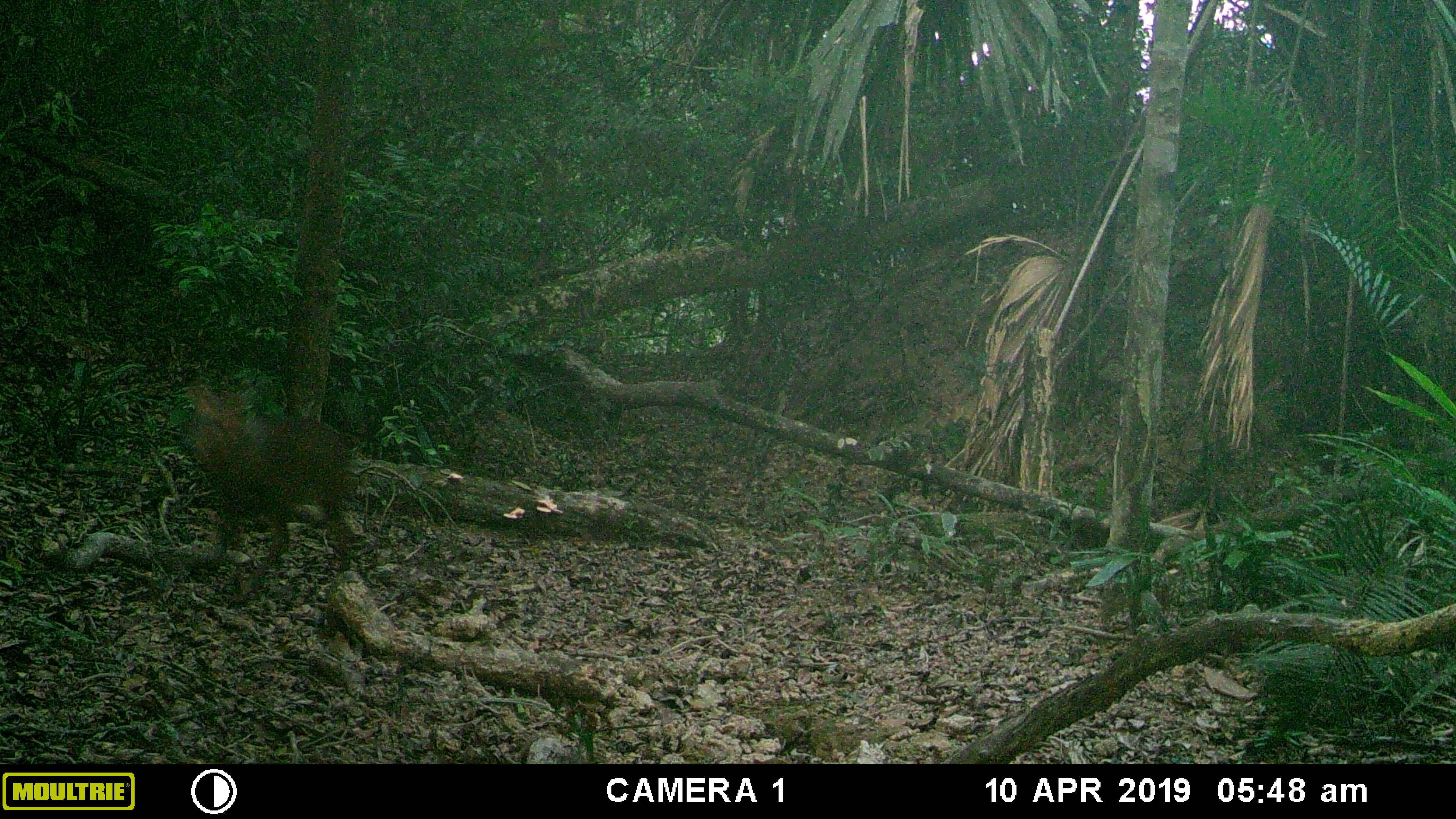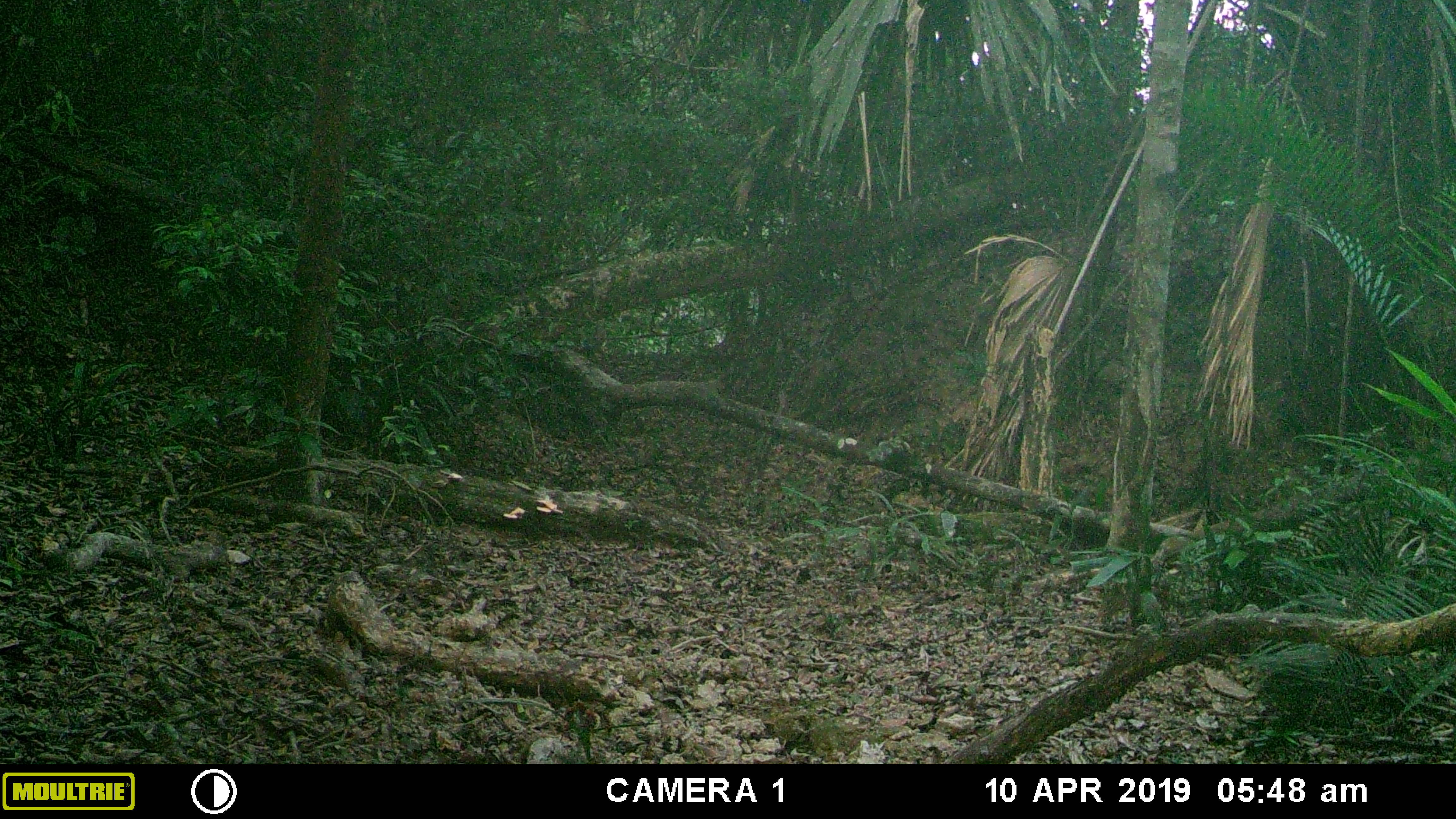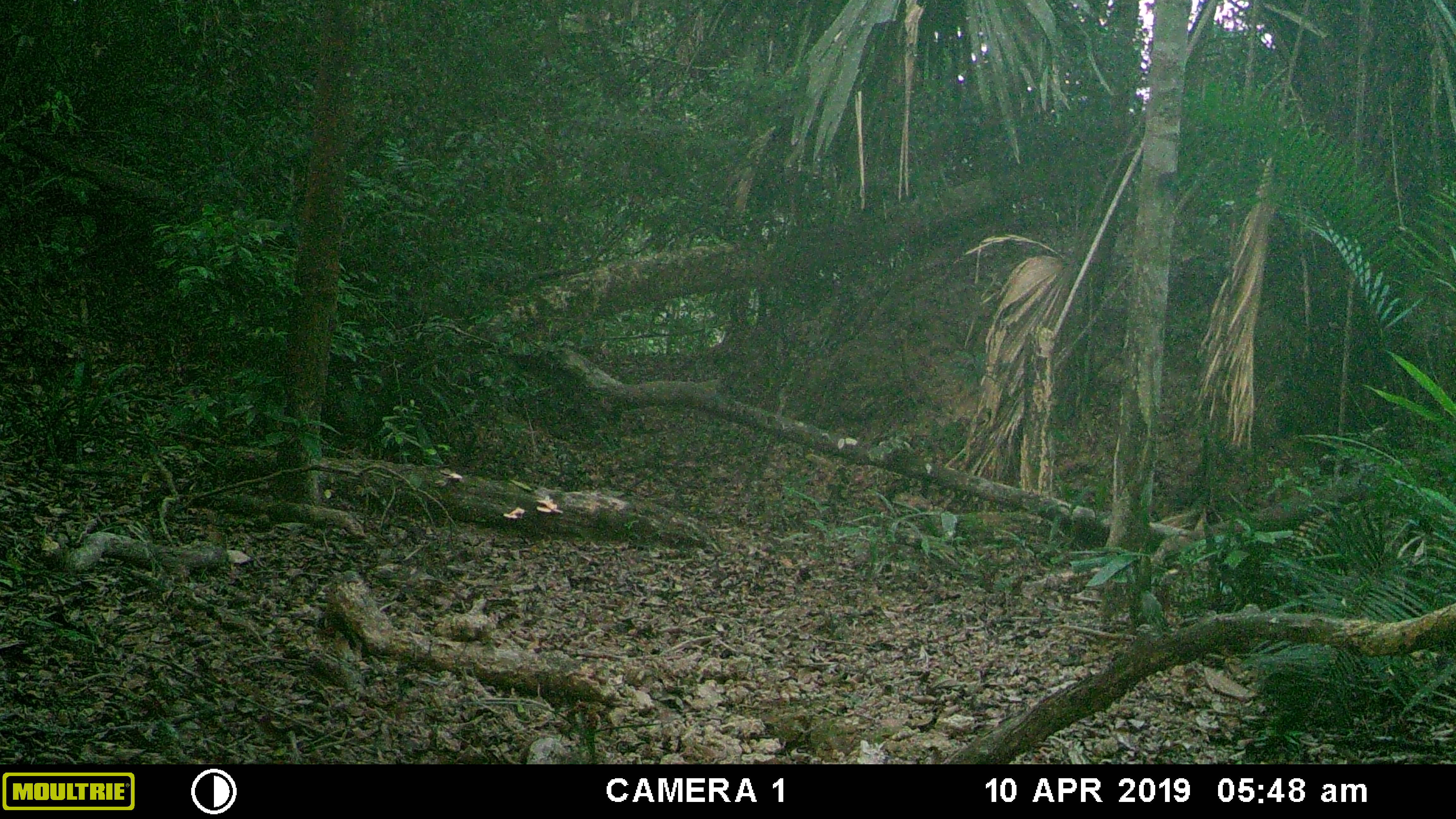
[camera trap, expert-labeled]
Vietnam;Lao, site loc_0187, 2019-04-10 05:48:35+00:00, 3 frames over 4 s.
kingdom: Animalia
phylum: Chordata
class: Mammalia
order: Artiodactyla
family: Cervidae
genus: Muntiacus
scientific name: Muntiacus vuquangensis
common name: large-antlered muntjac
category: large antlered muntjac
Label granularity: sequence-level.